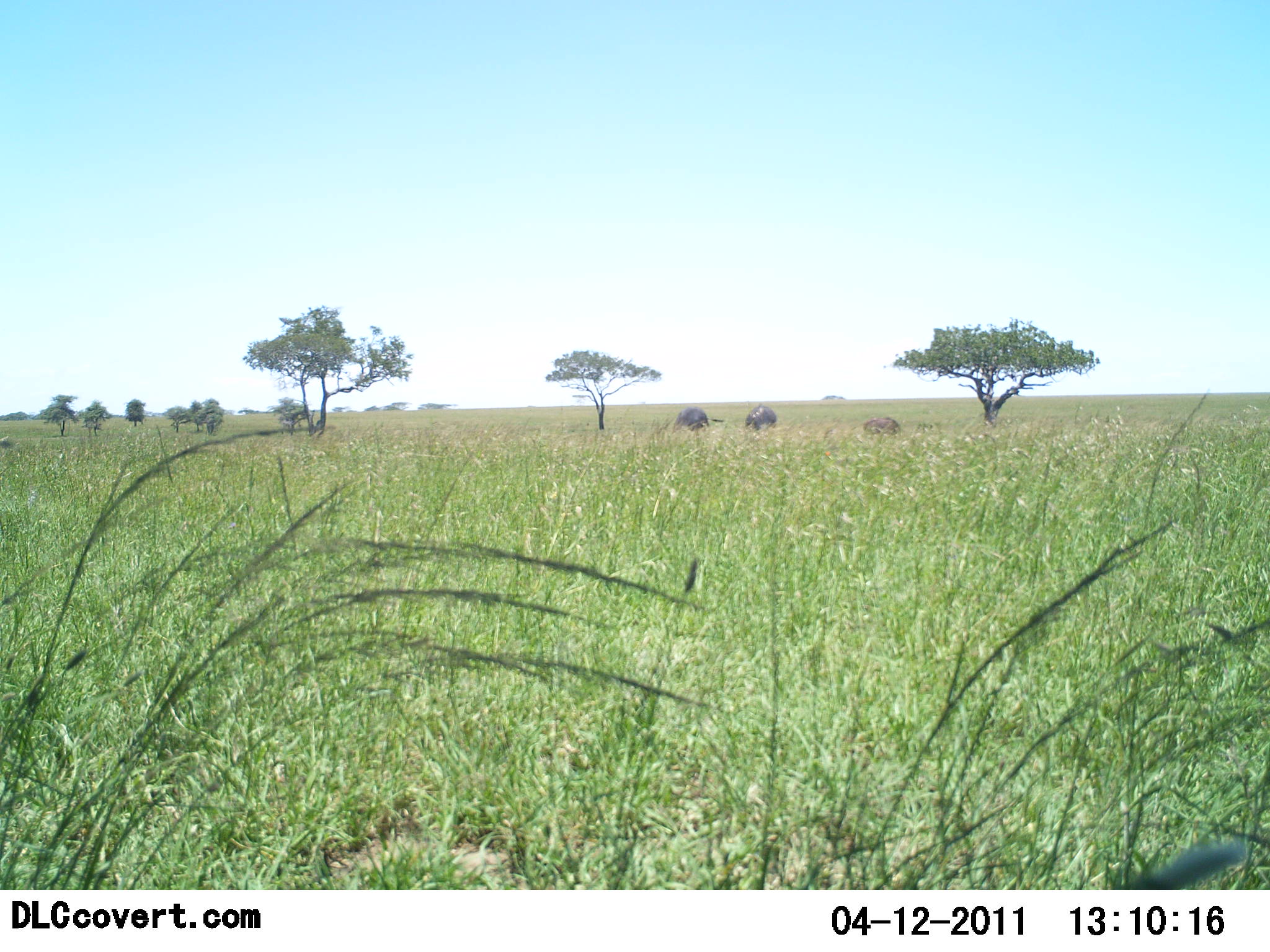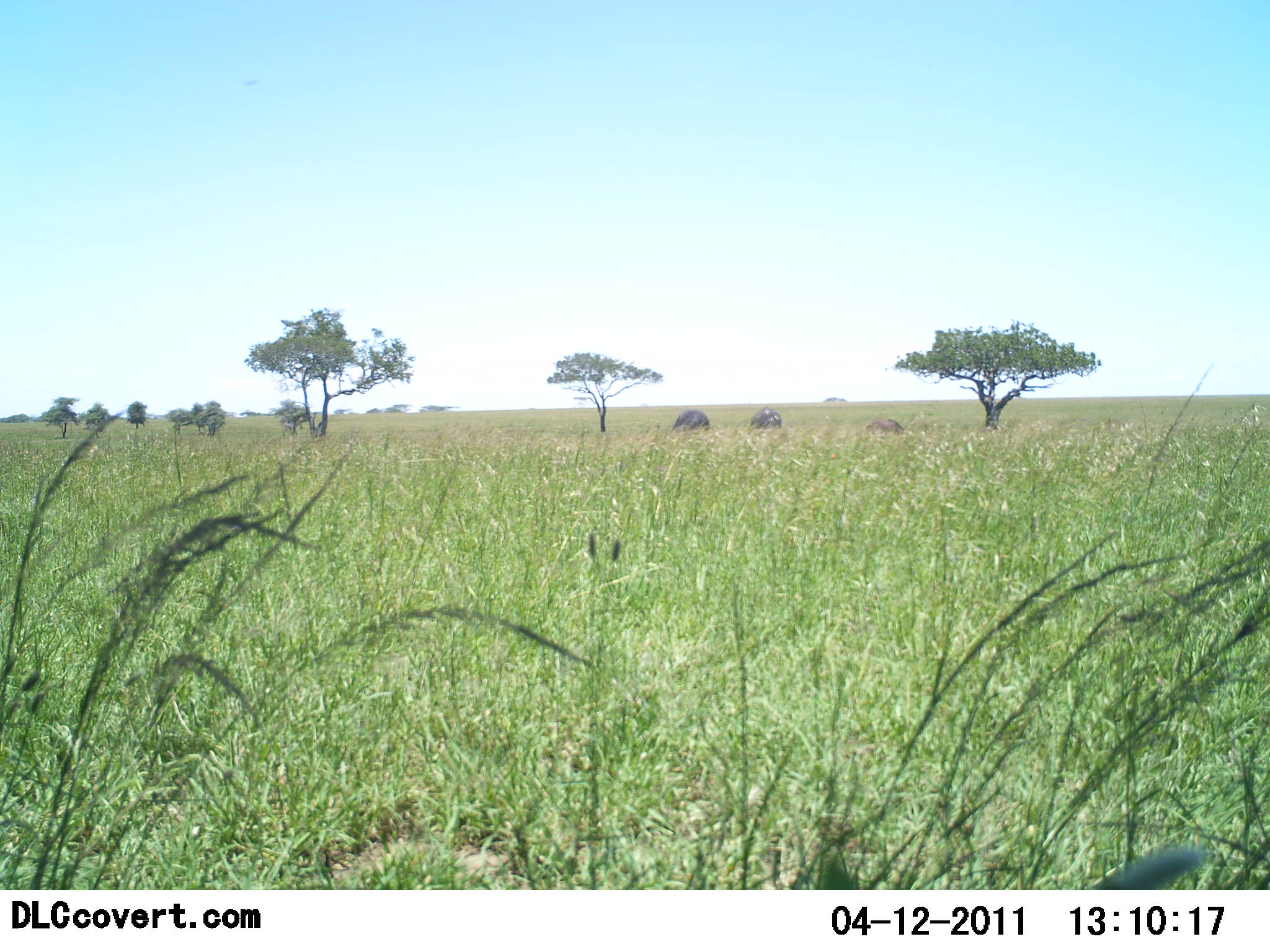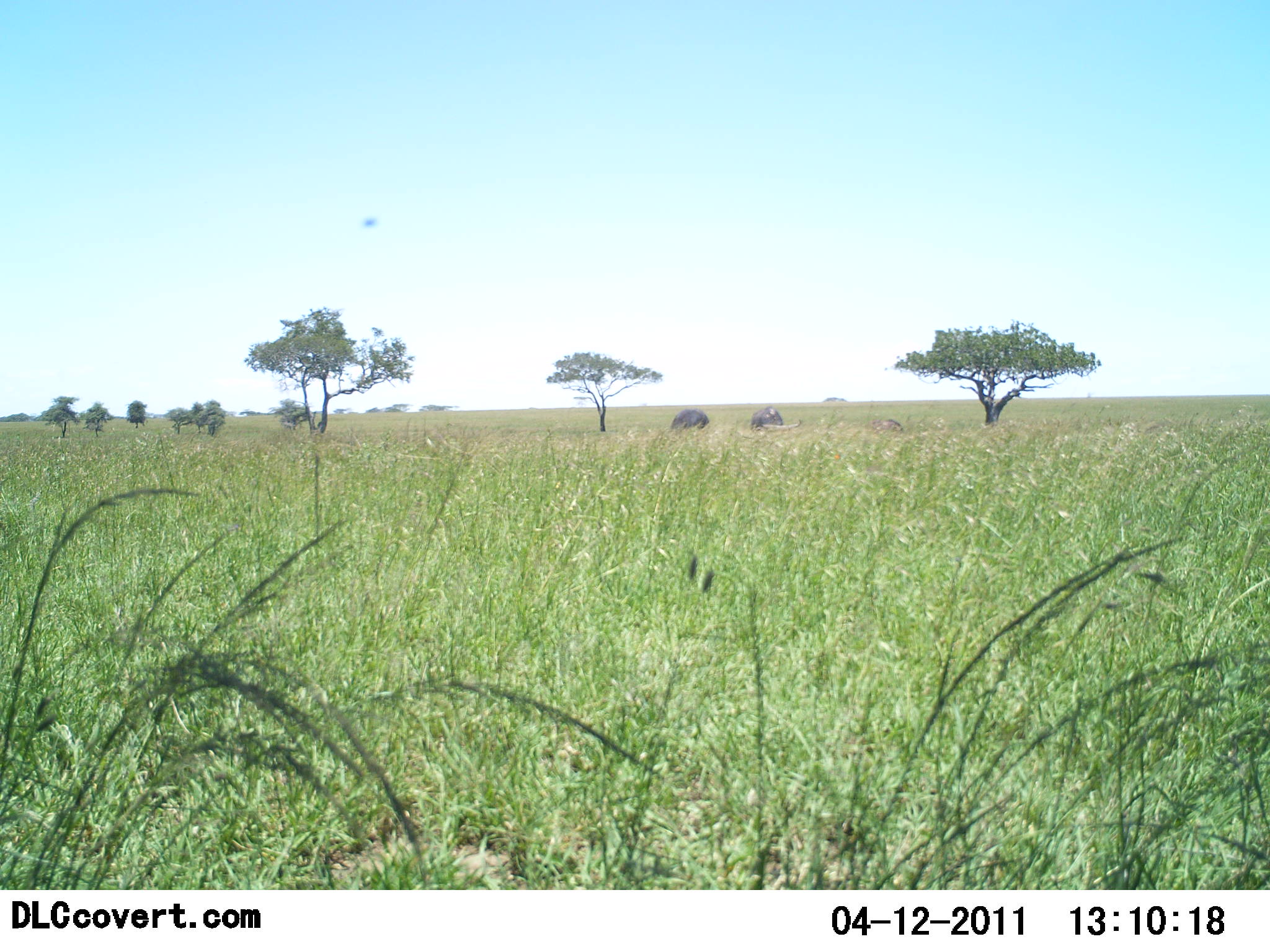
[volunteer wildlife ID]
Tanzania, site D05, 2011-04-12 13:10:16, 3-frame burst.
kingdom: Animalia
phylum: Chordata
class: Mammalia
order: Artiodactyla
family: Bovidae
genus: Syncerus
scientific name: Syncerus caffer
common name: cape buffalo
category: buffalo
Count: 3.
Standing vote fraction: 75%.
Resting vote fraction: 0%.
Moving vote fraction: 25%.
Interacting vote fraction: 0%.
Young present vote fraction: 0%.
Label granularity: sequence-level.